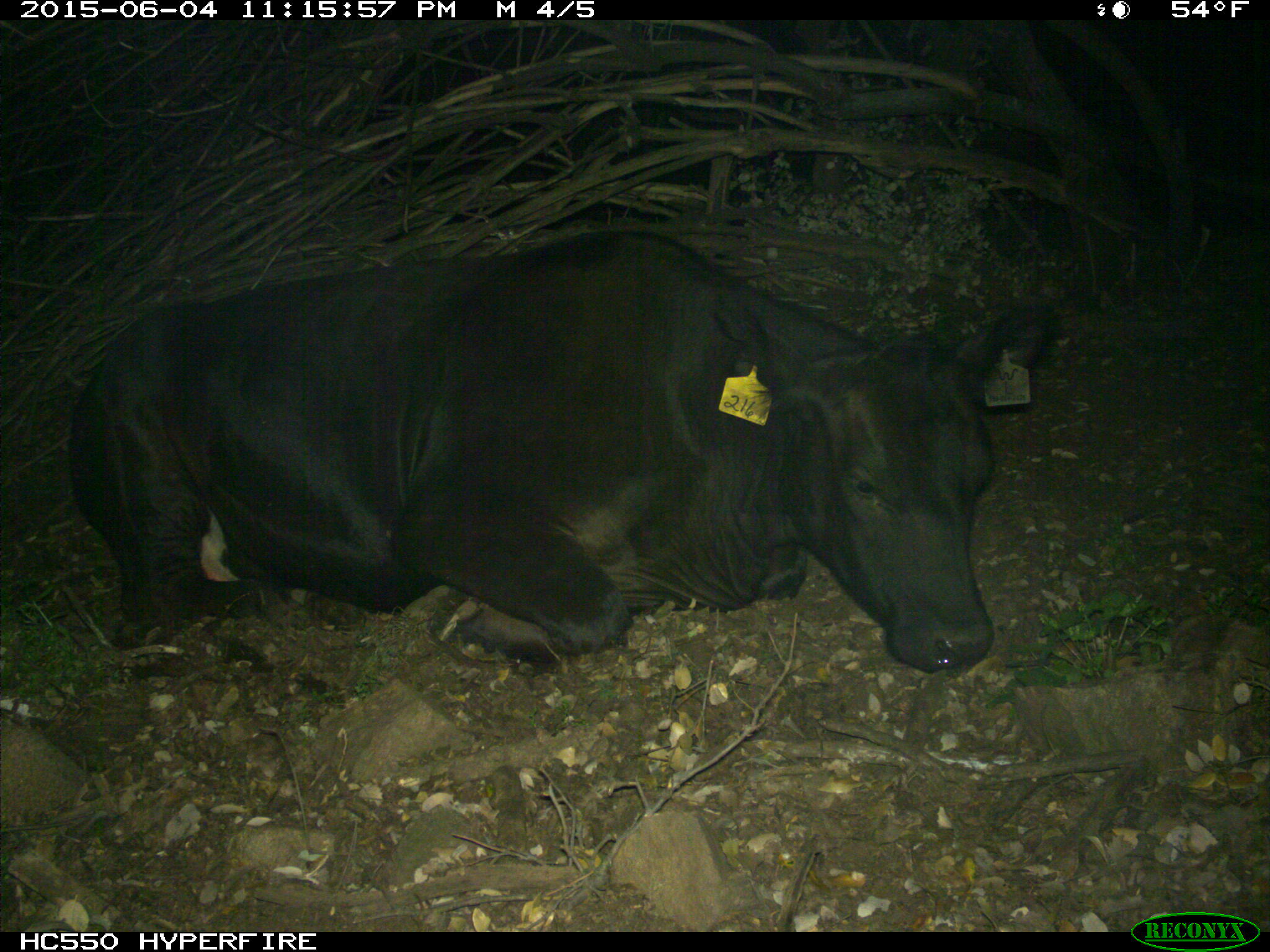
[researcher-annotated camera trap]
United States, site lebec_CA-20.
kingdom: Animalia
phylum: Chordata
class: Mammalia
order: Artiodactyla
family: Bovidae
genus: Bos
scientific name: Bos taurus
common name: domestic cow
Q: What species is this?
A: Bos taurus (domestic cow).